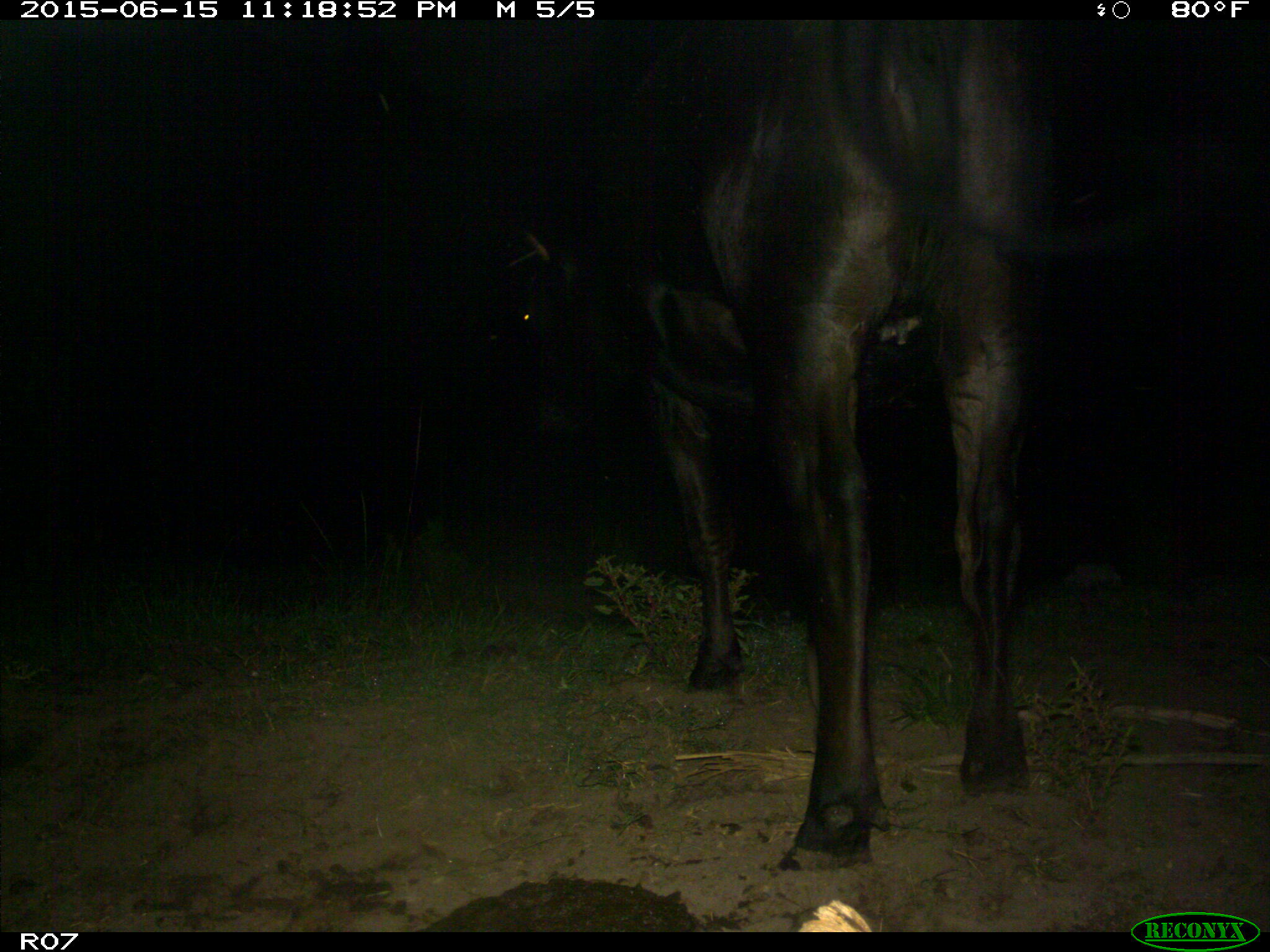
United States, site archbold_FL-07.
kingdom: Animalia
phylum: Chordata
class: Mammalia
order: Artiodactyla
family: Bovidae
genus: Bos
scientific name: Bos taurus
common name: domestic cow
Bos taurus (domestic cow).